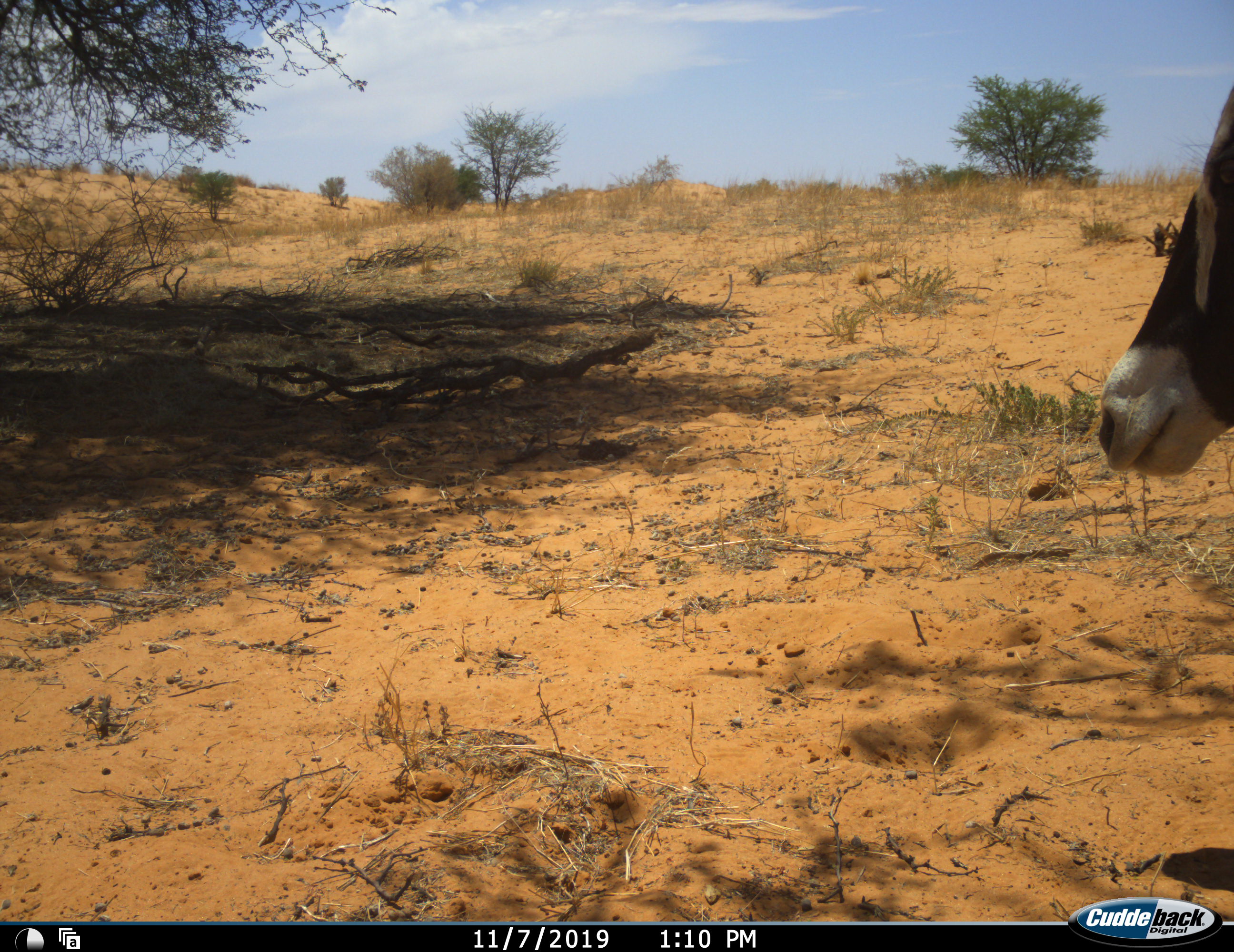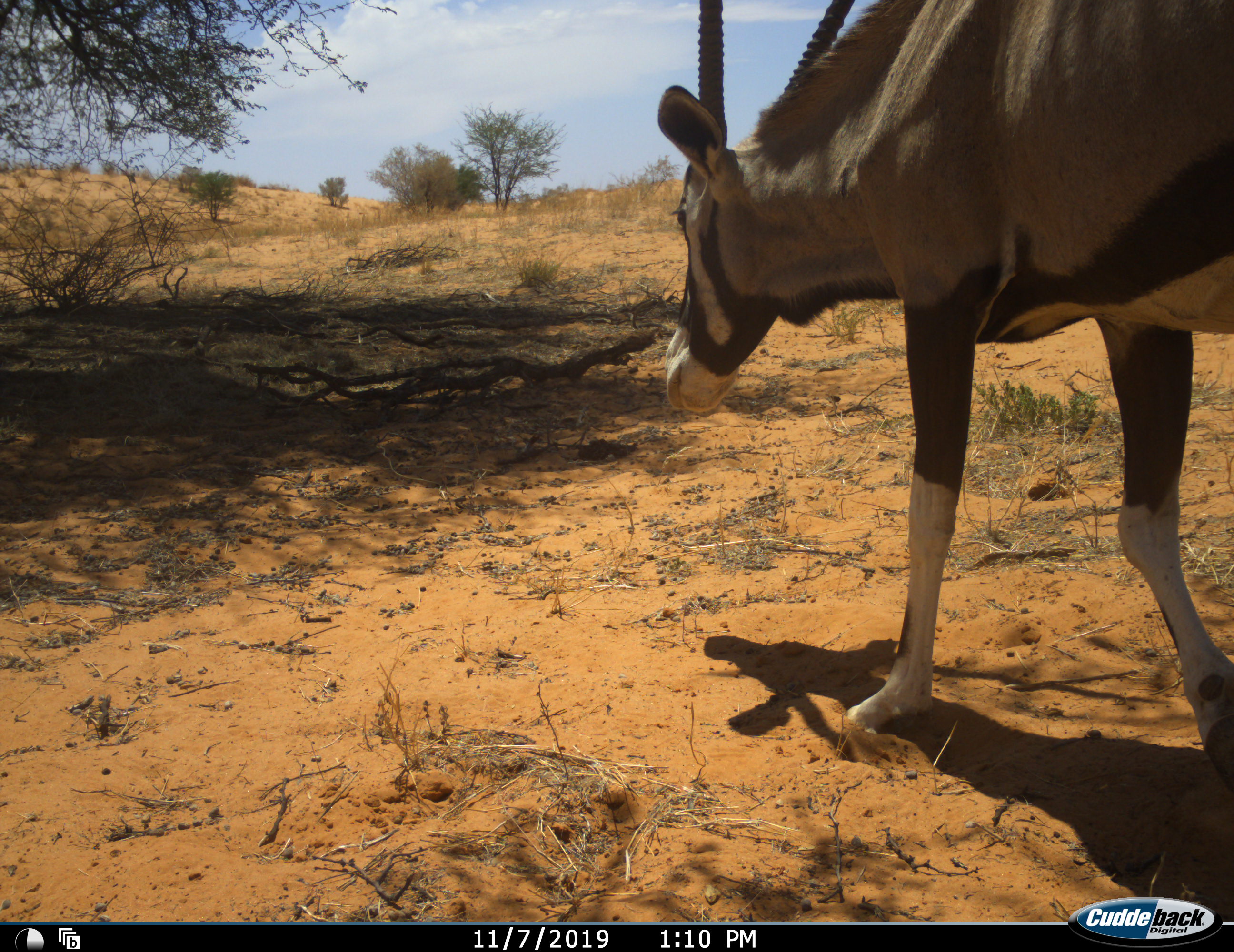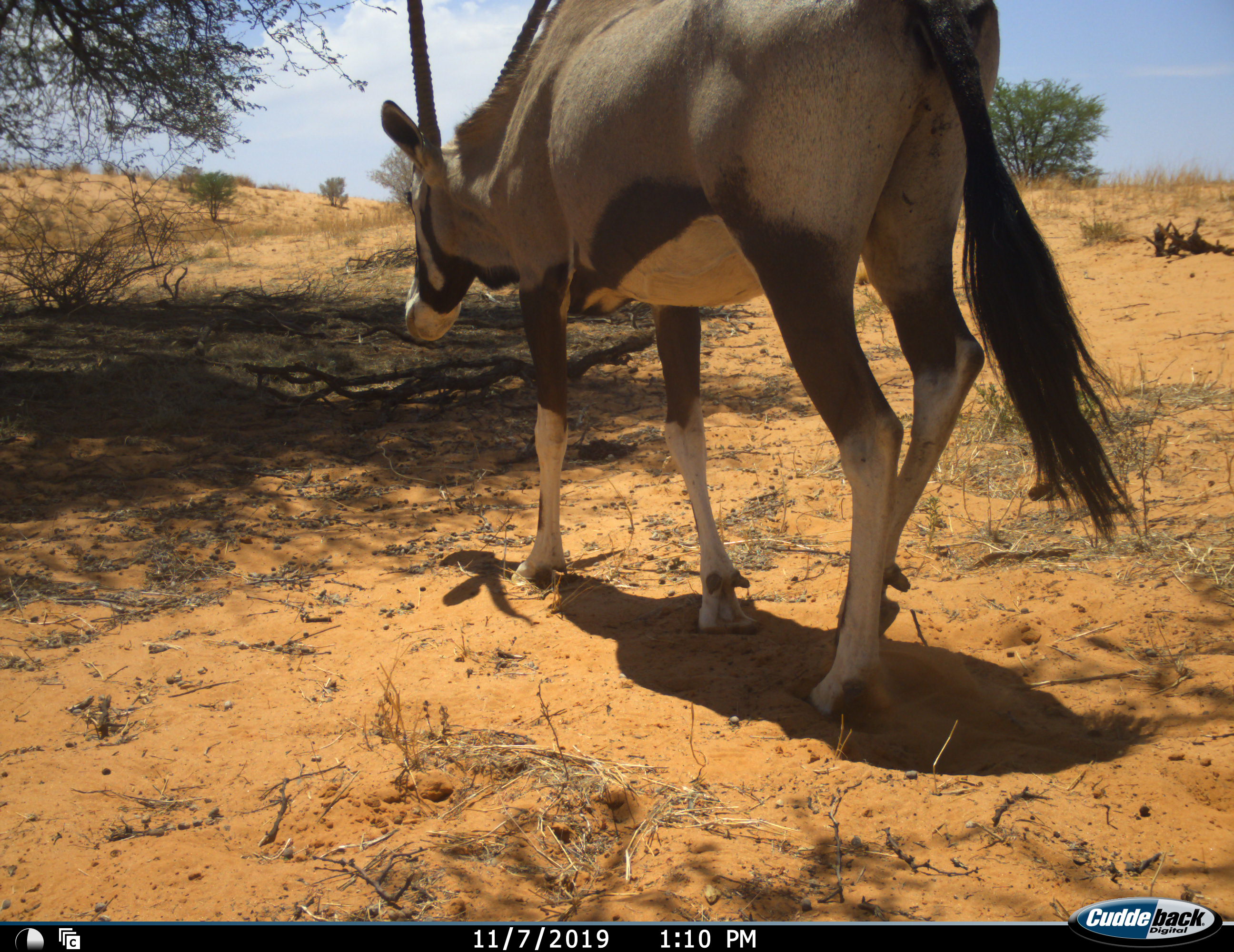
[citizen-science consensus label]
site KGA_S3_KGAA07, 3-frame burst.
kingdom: Animalia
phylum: Chordata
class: Mammalia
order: Artiodactyla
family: Bovidae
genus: Oryx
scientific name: Oryx gazella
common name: gemsbok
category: oryx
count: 1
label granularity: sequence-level